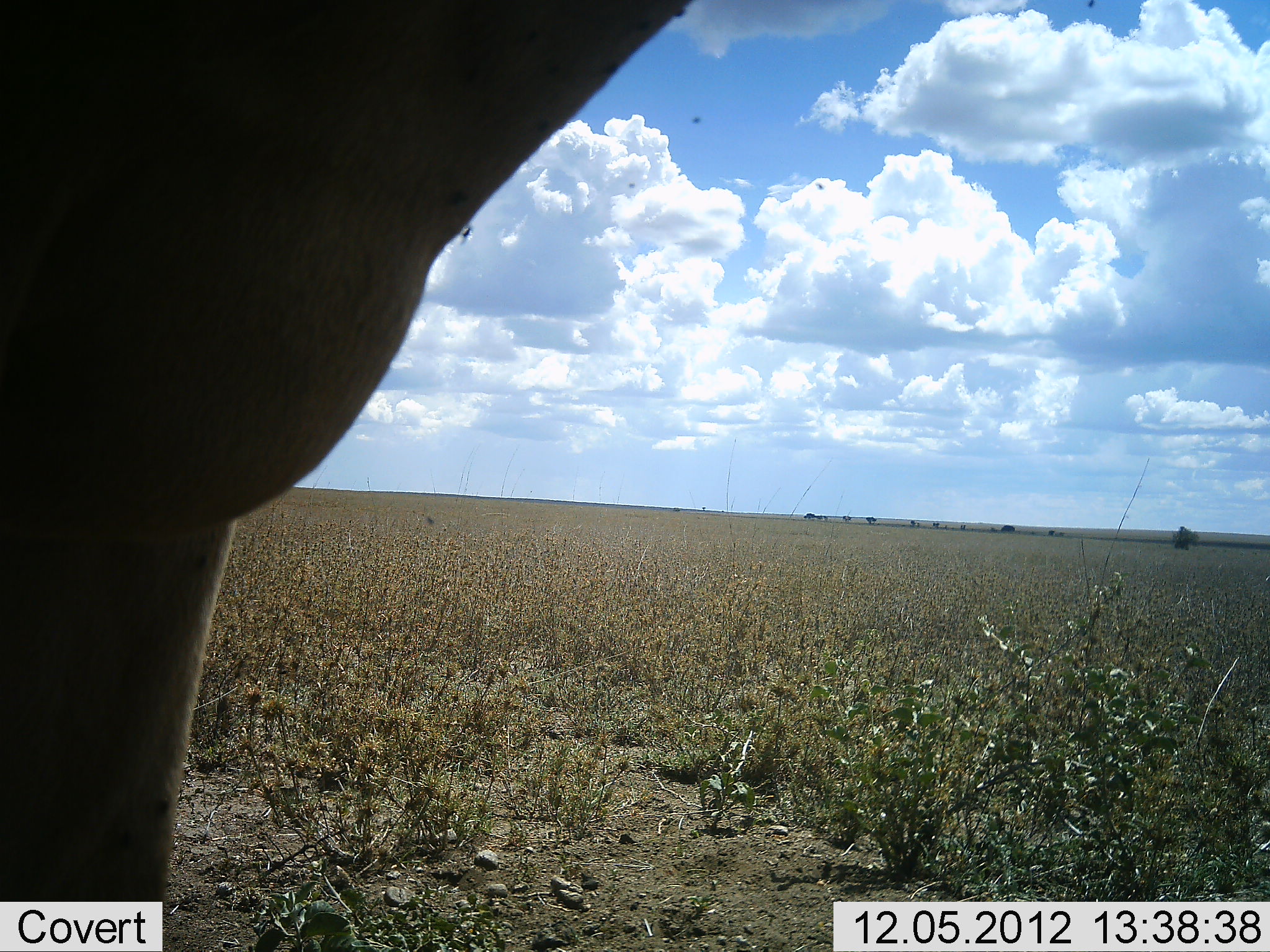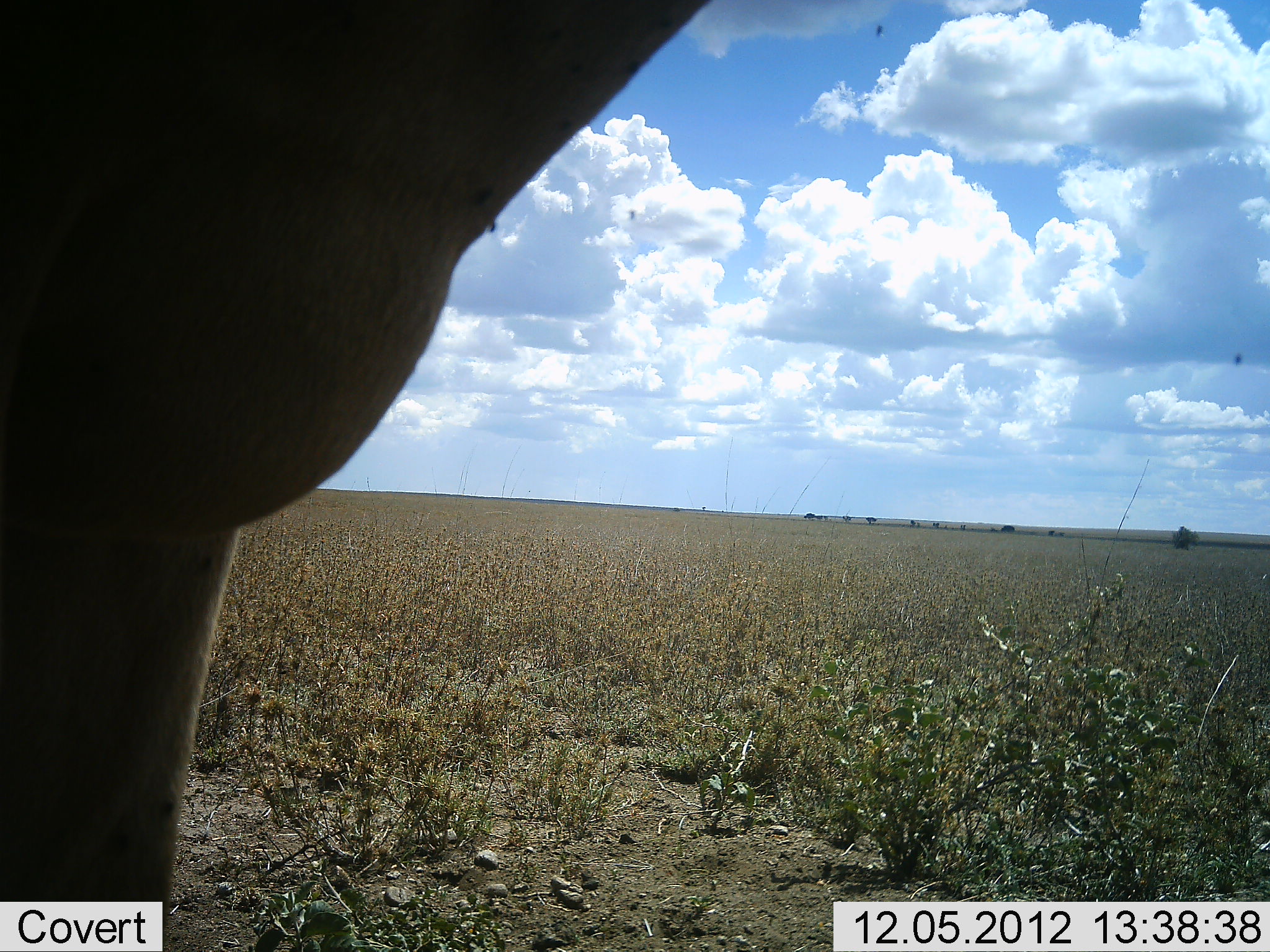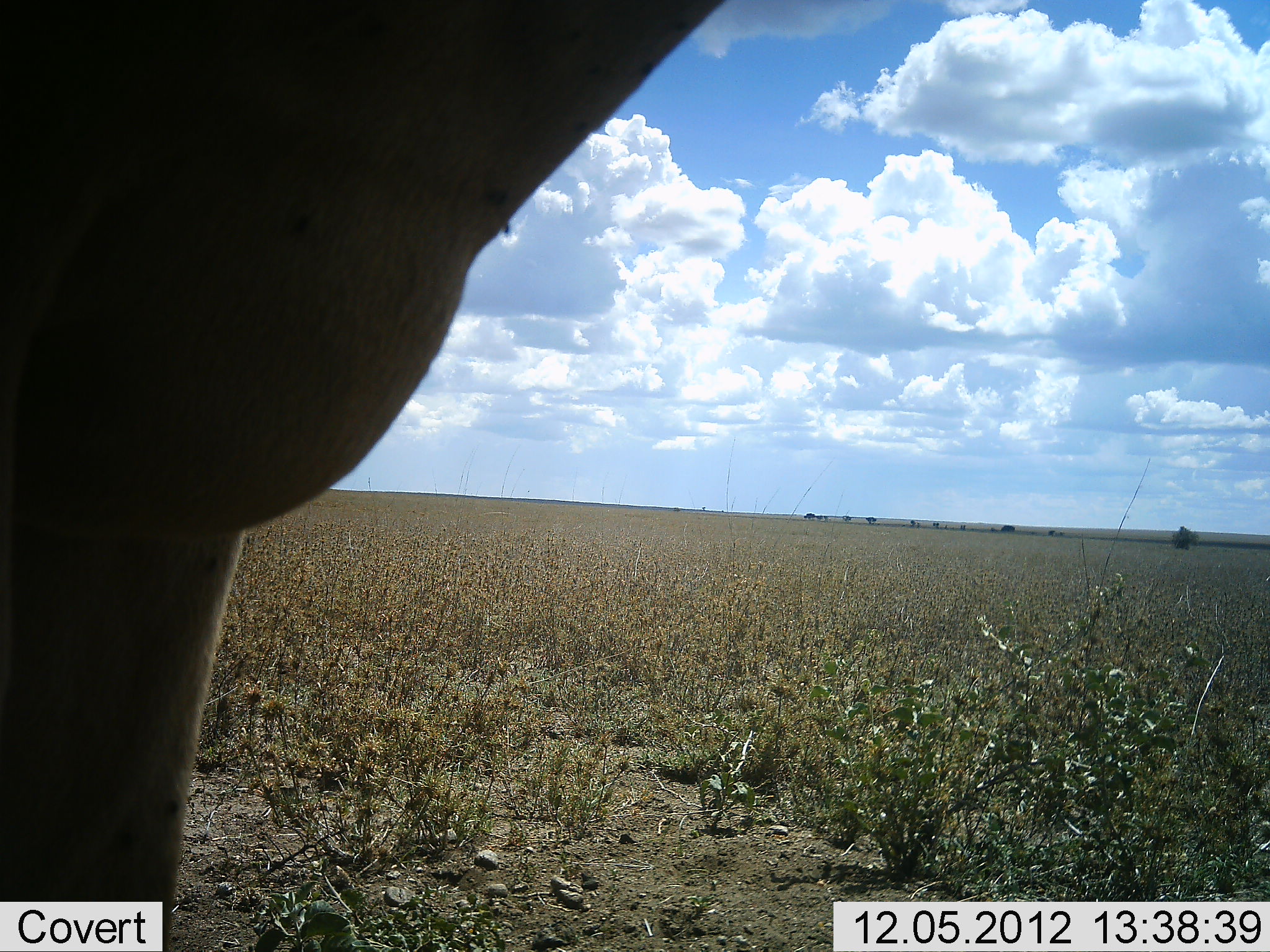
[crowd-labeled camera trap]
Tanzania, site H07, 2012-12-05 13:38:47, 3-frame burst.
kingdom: Animalia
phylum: Chordata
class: Mammalia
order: Artiodactyla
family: Bovidae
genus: Alcelaphus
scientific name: Alcelaphus buselaphus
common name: hartebeest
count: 1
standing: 100%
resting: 0%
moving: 0%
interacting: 0%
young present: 0%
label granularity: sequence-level